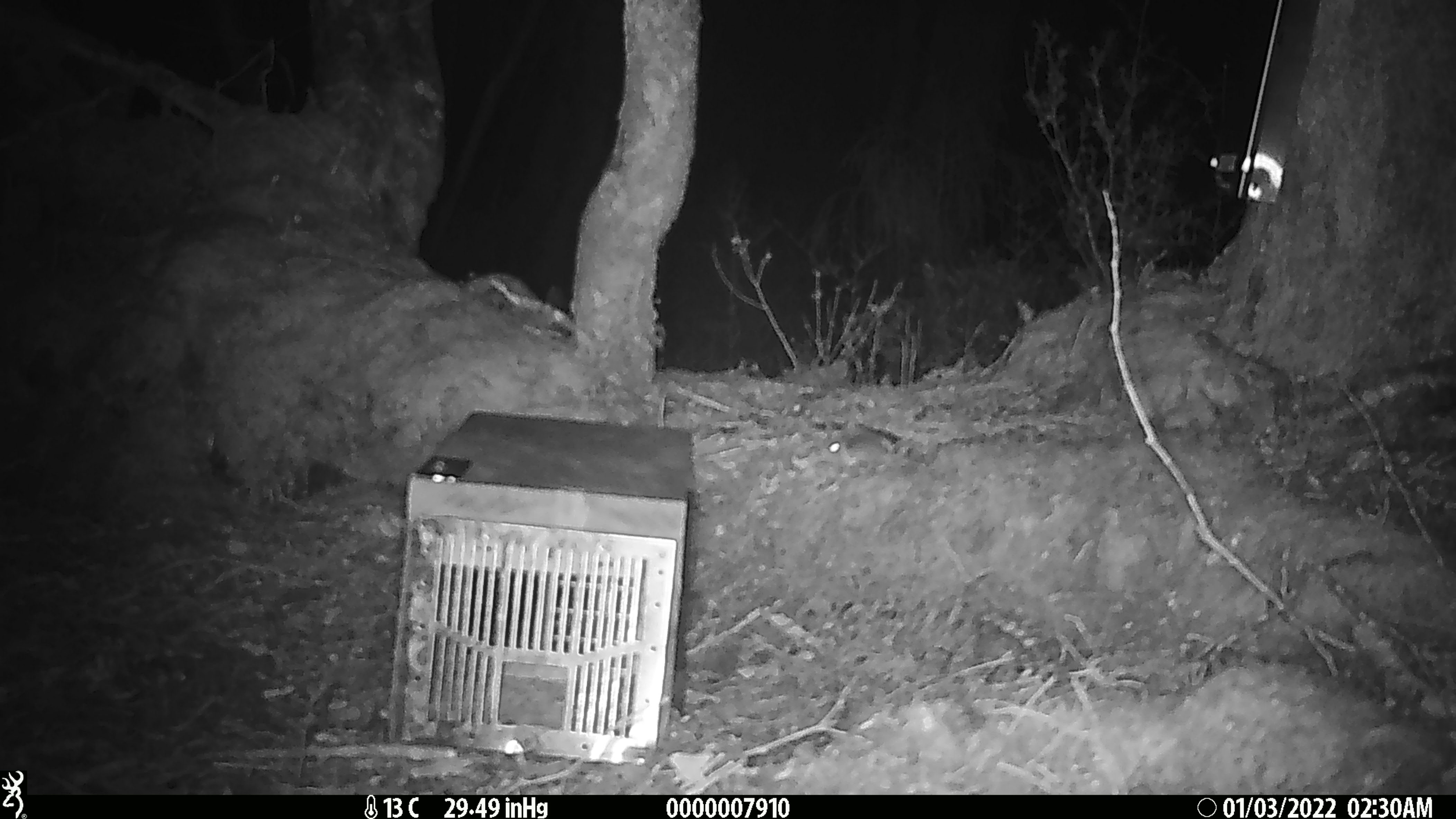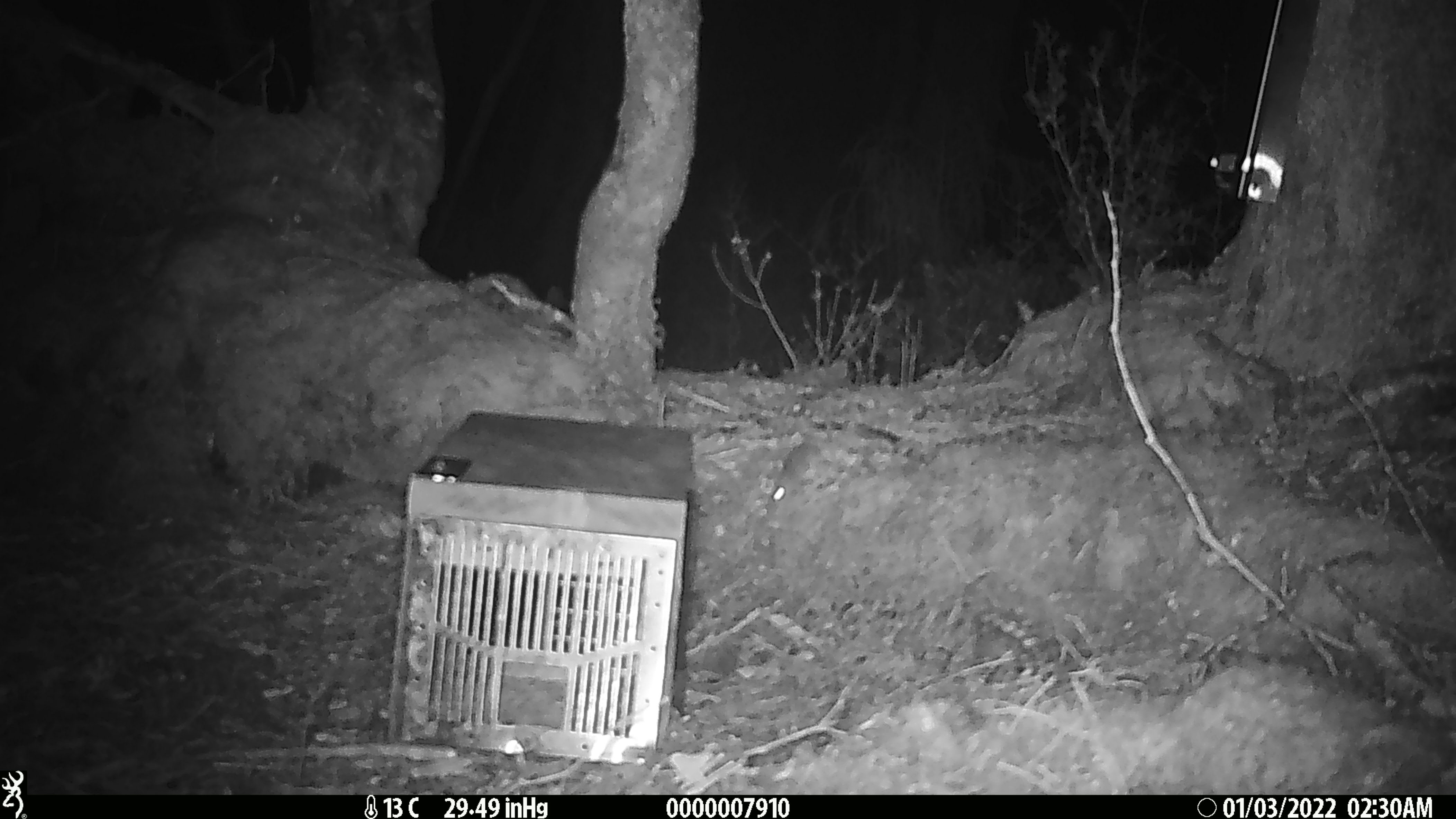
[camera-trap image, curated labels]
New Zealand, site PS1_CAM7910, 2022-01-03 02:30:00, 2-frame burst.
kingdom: Animalia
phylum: Chordata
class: Mammalia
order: Rodentia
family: Muridae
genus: Mus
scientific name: Mus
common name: mouse